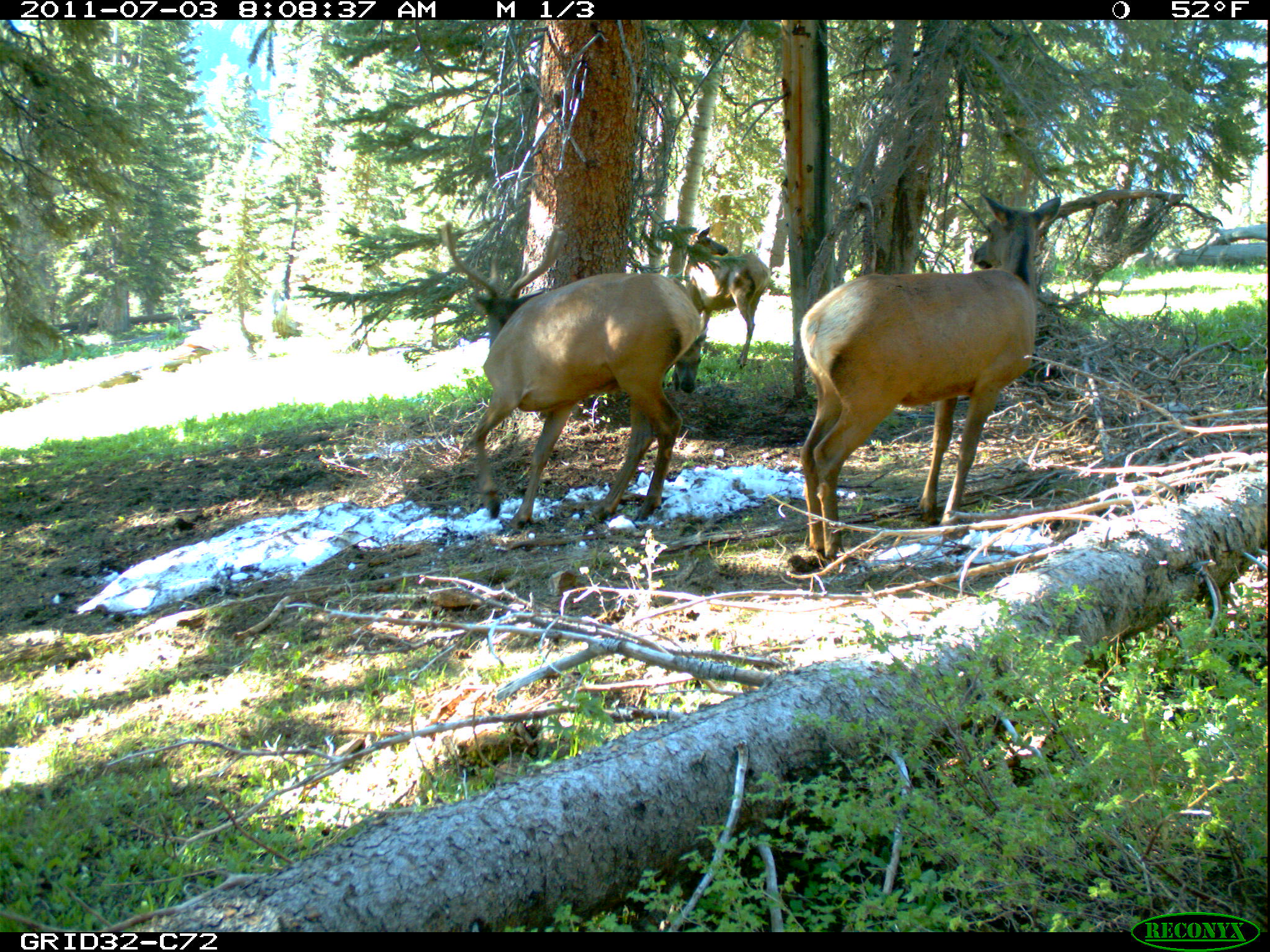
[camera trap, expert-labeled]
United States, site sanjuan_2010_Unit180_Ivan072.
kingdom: Animalia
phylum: Chordata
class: Mammalia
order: Artiodactyla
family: Cervidae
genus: Cervus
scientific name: Cervus elaphus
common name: red deer